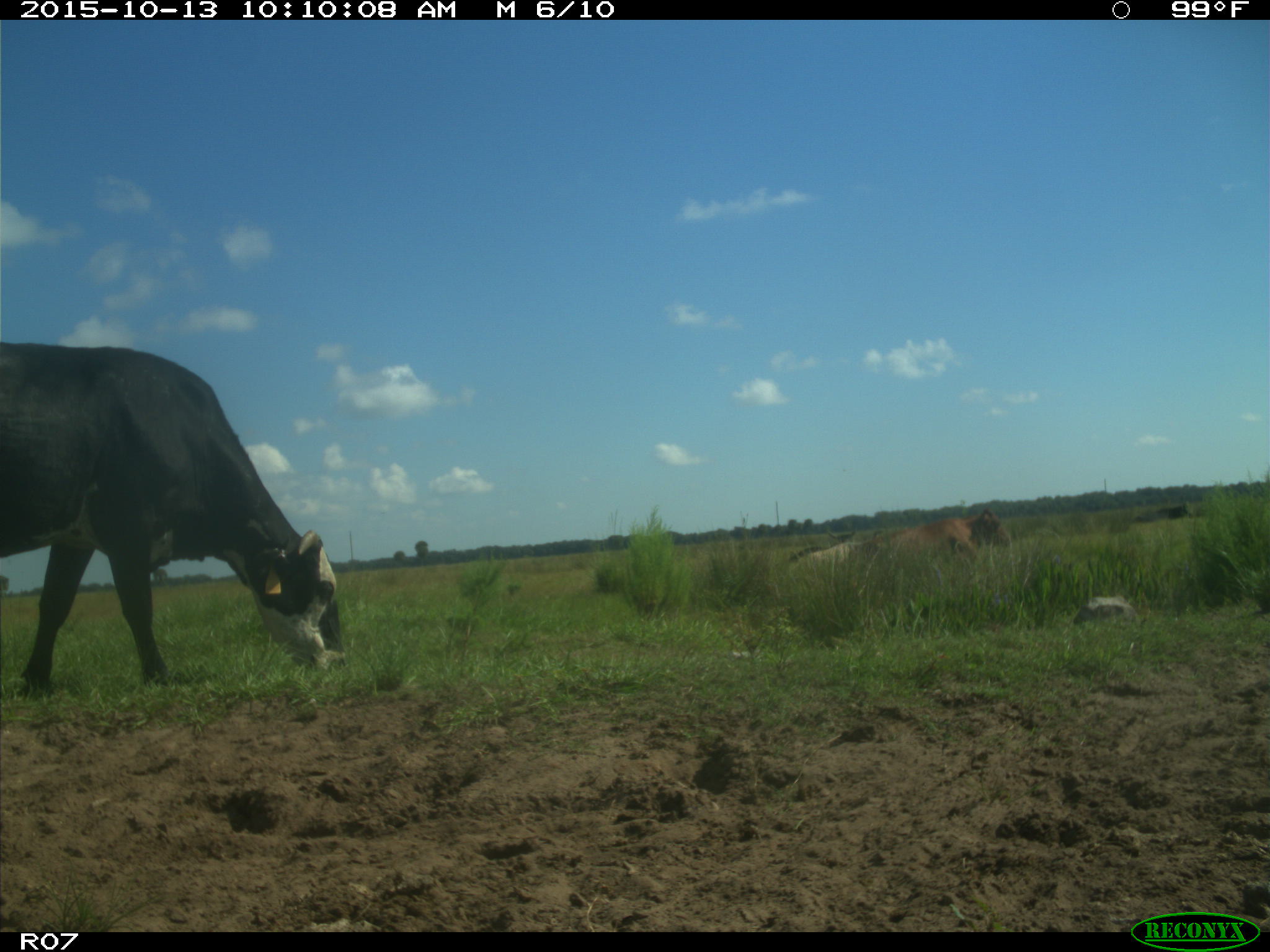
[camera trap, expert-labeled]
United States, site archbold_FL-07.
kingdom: Animalia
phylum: Chordata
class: Mammalia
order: Artiodactyla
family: Bovidae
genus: Bos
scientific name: Bos taurus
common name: domestic cow